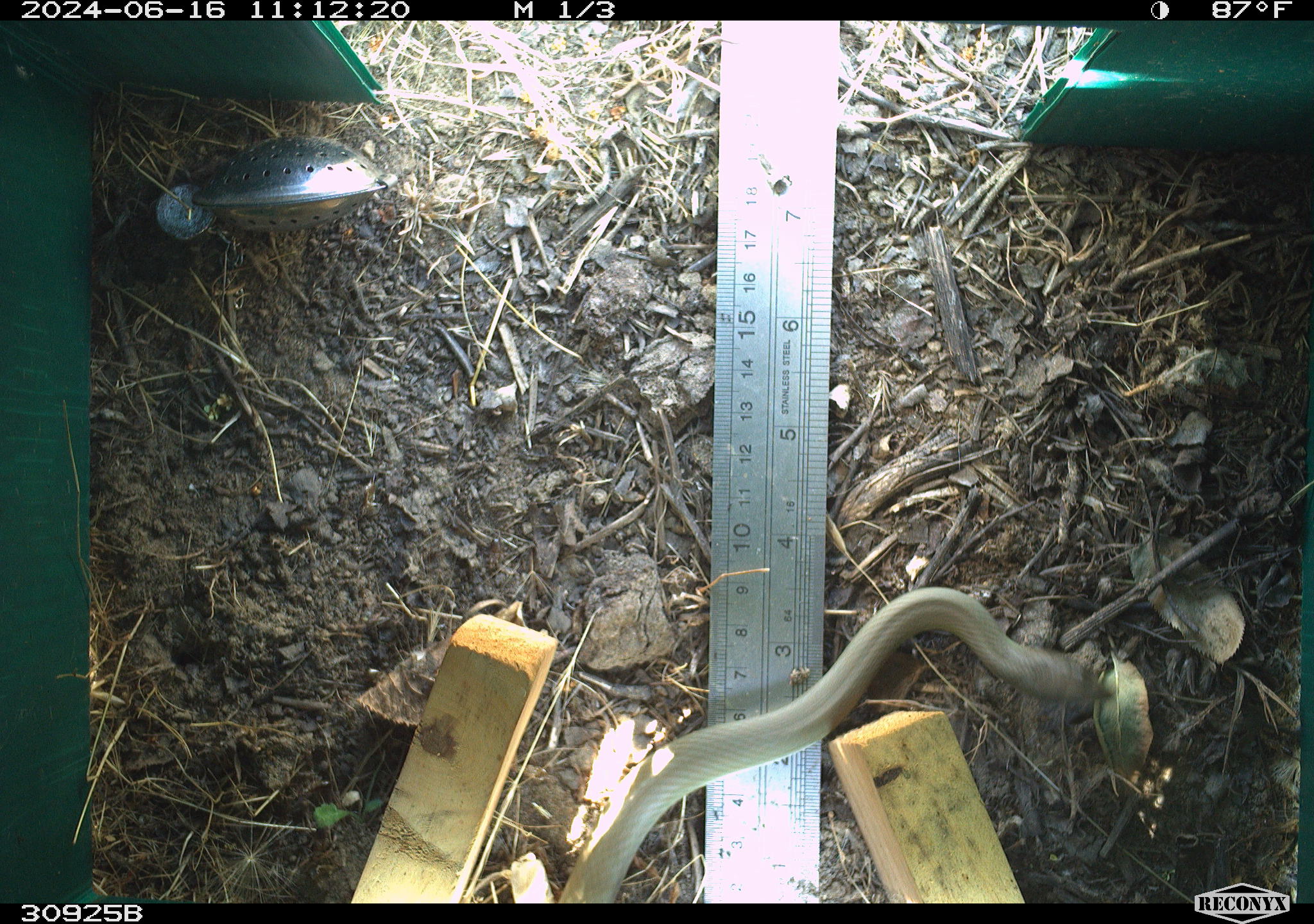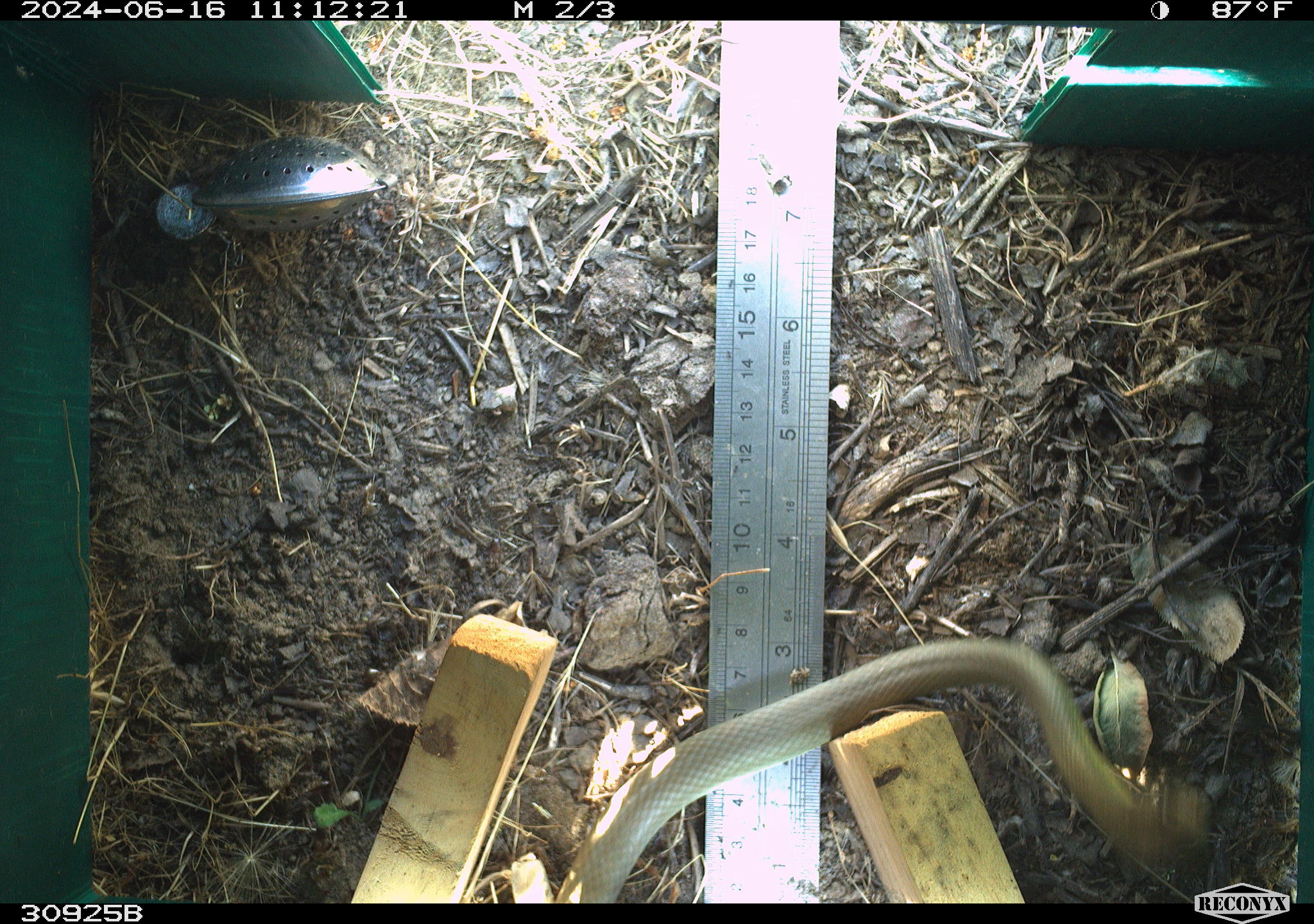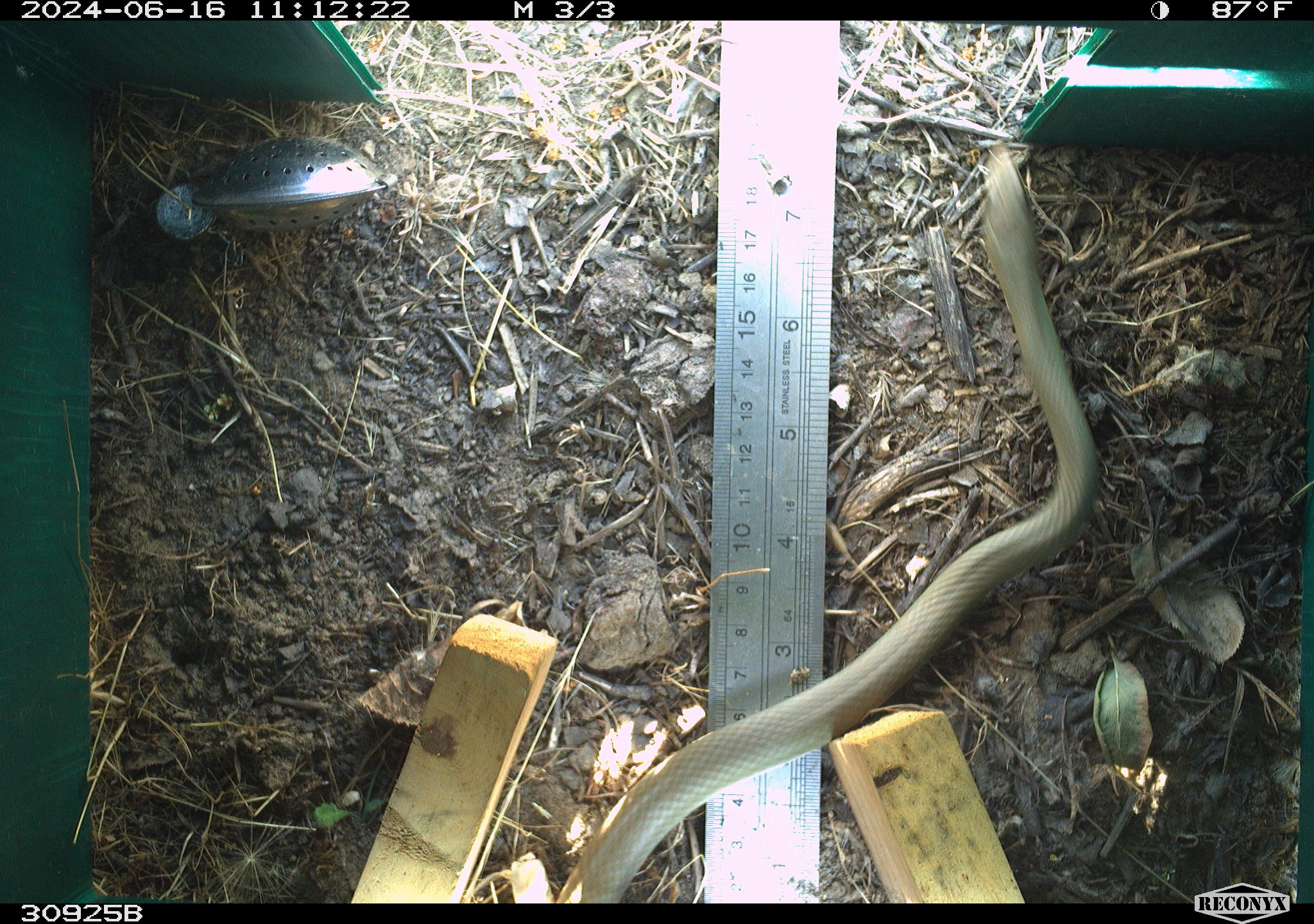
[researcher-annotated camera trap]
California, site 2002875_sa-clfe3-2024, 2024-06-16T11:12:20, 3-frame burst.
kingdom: Animalia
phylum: Chordata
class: Reptilia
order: Squamata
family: Colubridae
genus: Coluber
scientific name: Coluber constrictor mormon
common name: western yellow-bellied racer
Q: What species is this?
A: Western yellow-bellied racer (Coluber constrictor mormon).